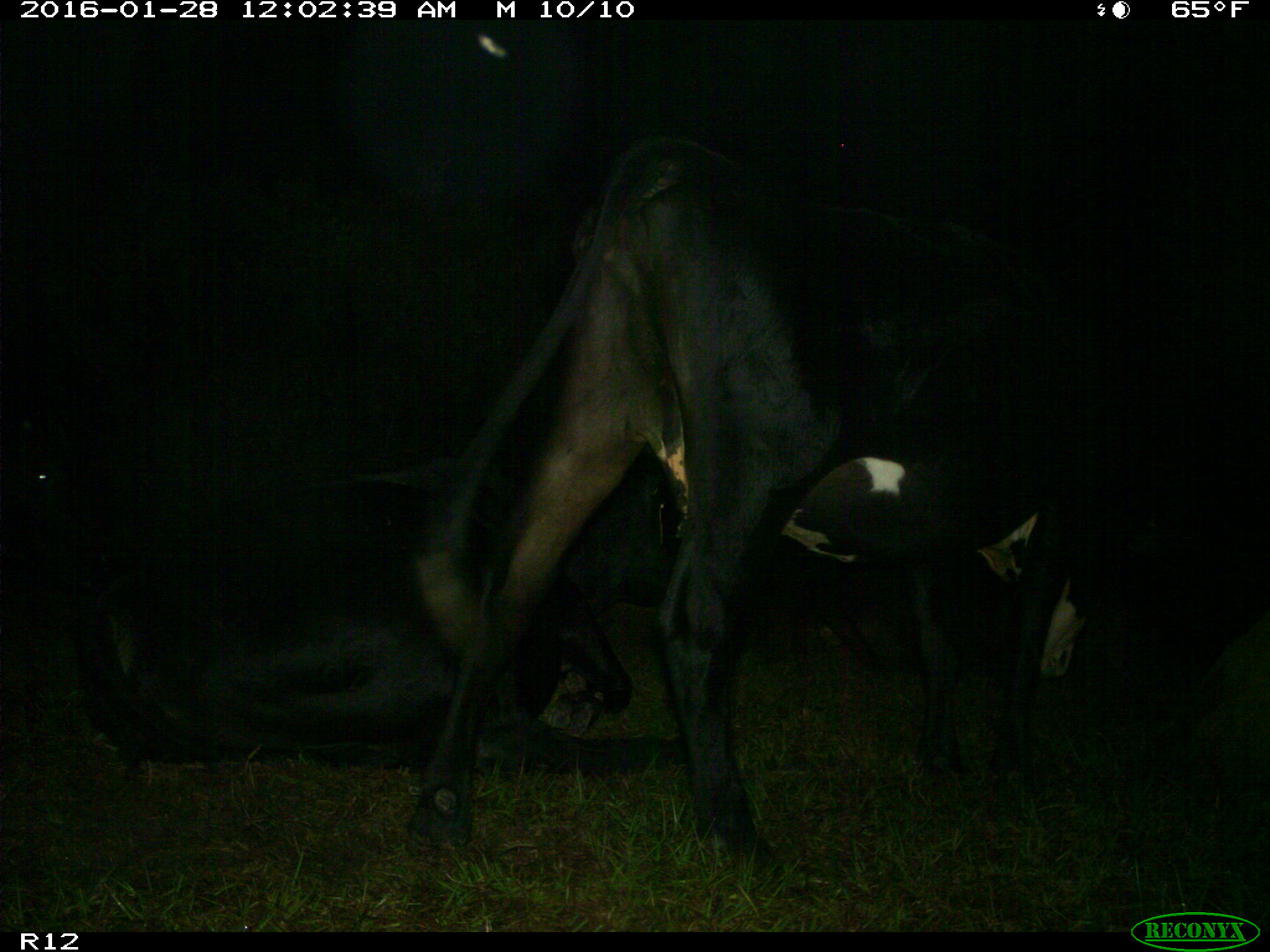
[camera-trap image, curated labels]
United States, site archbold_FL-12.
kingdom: Animalia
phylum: Chordata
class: Mammalia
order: Artiodactyla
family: Bovidae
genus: Bos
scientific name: Bos taurus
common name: domestic cow